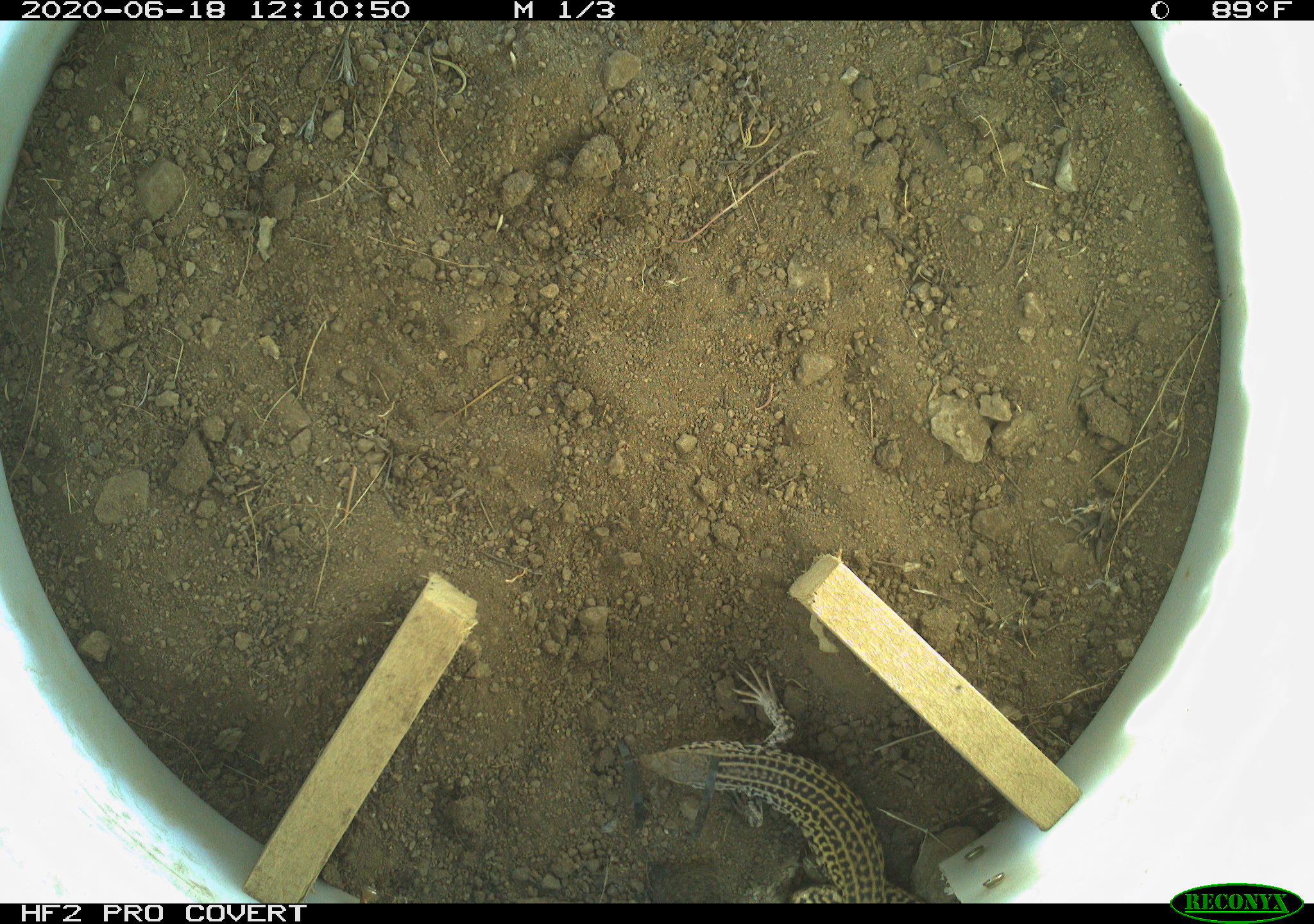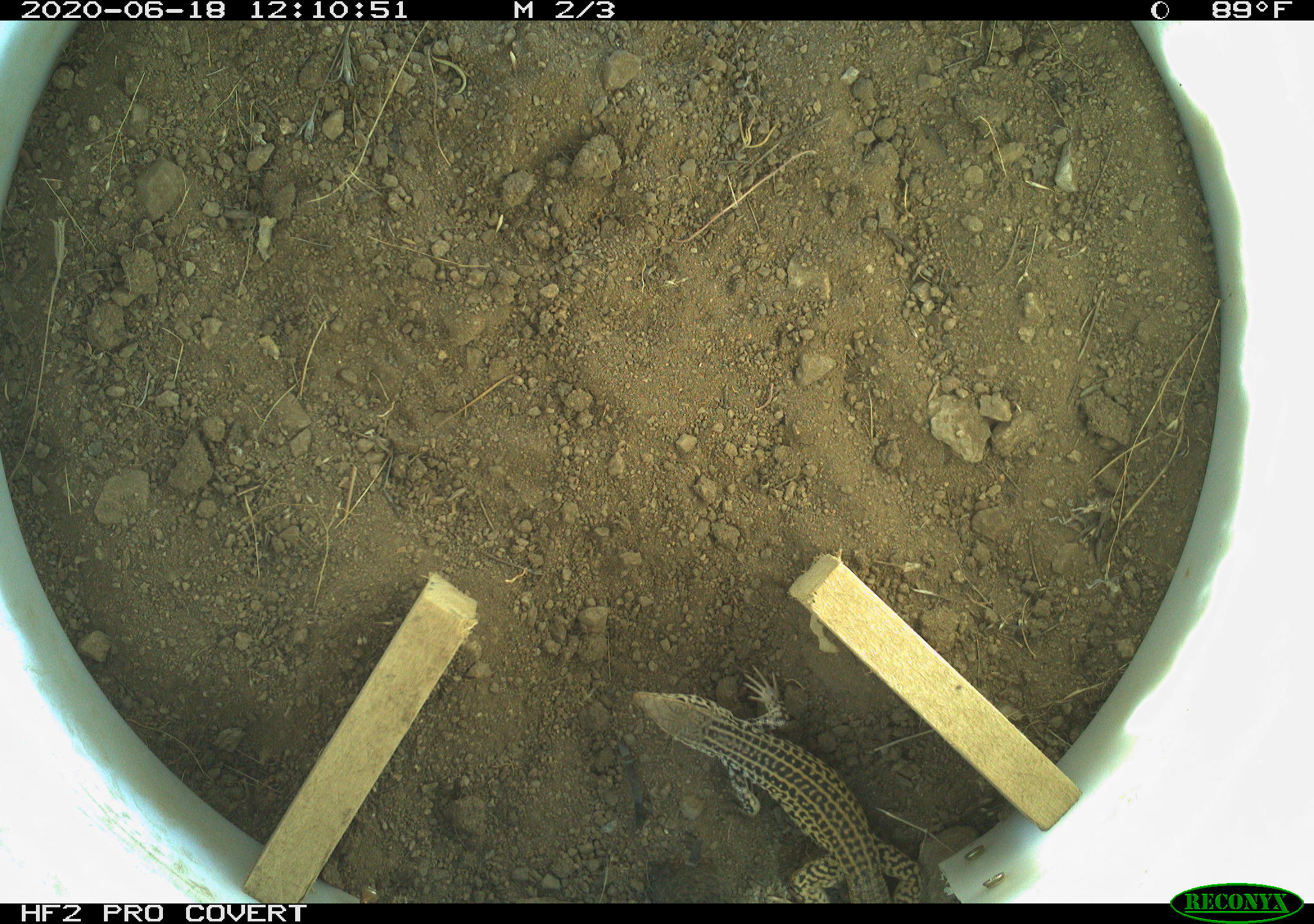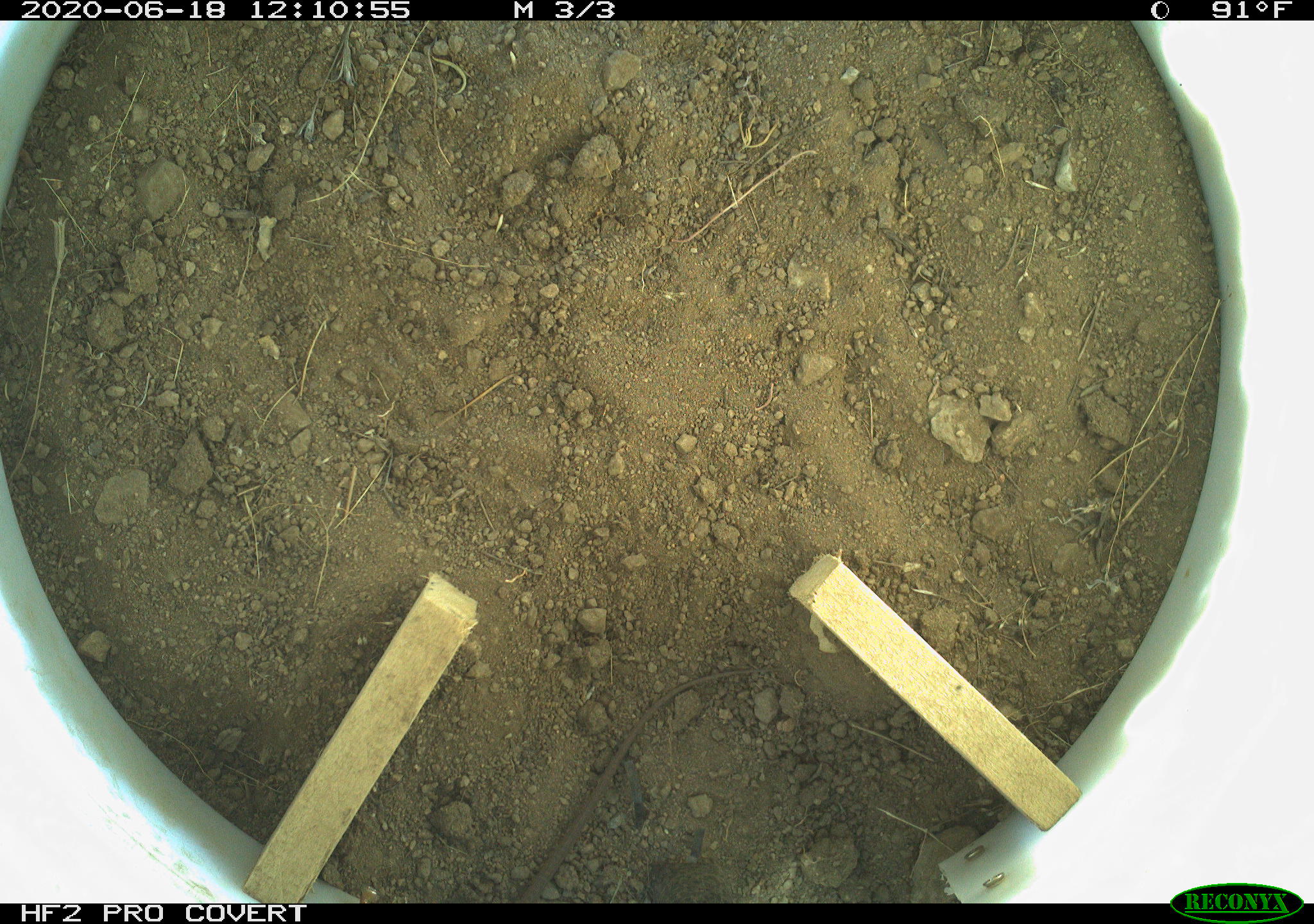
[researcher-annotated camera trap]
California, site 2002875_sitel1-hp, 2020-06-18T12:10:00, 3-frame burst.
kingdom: Animalia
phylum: Chordata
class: Reptilia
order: Squamata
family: Teiidae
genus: Aspidoscelis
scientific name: Aspidoscelis tigris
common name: western whiptail